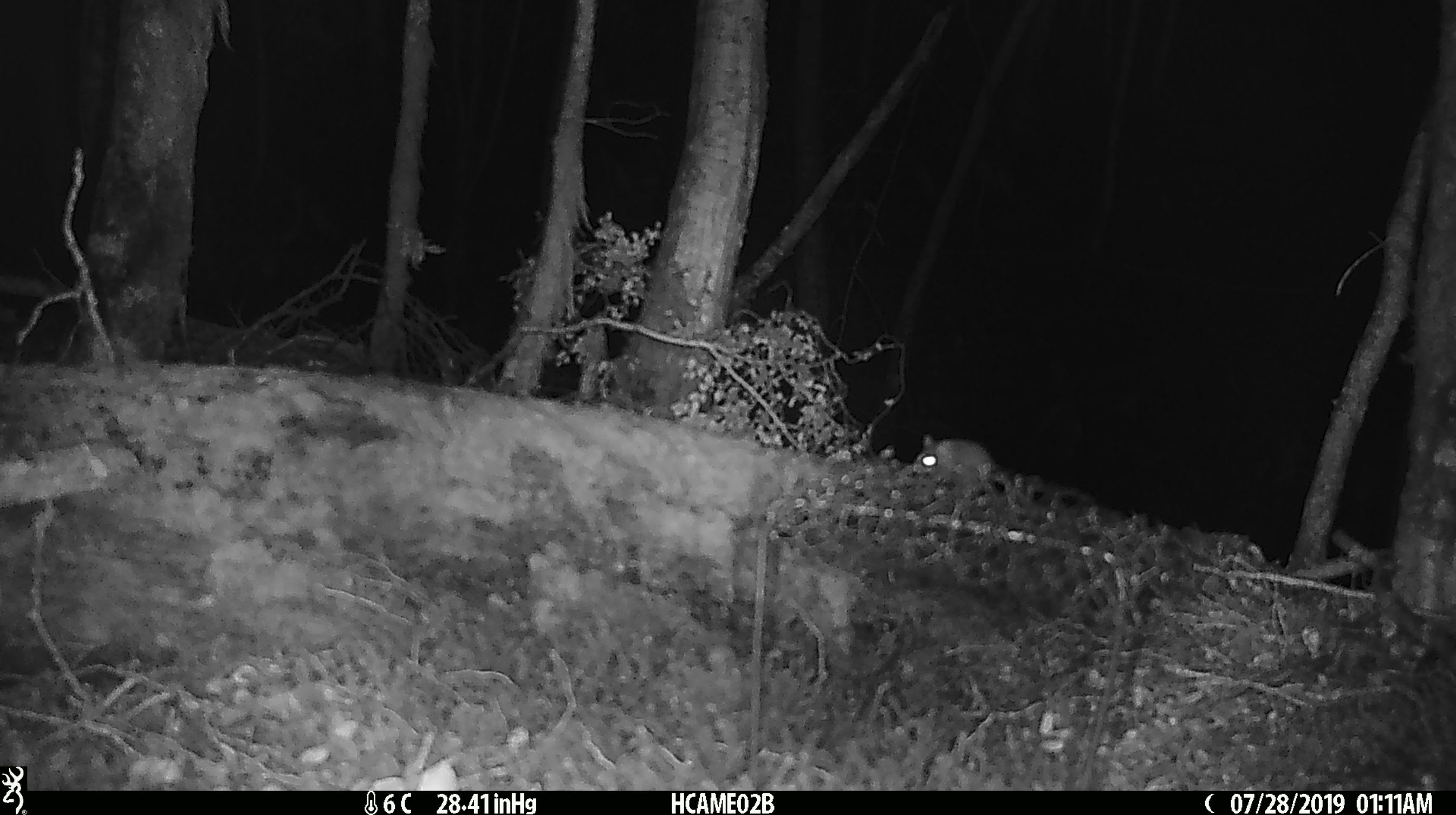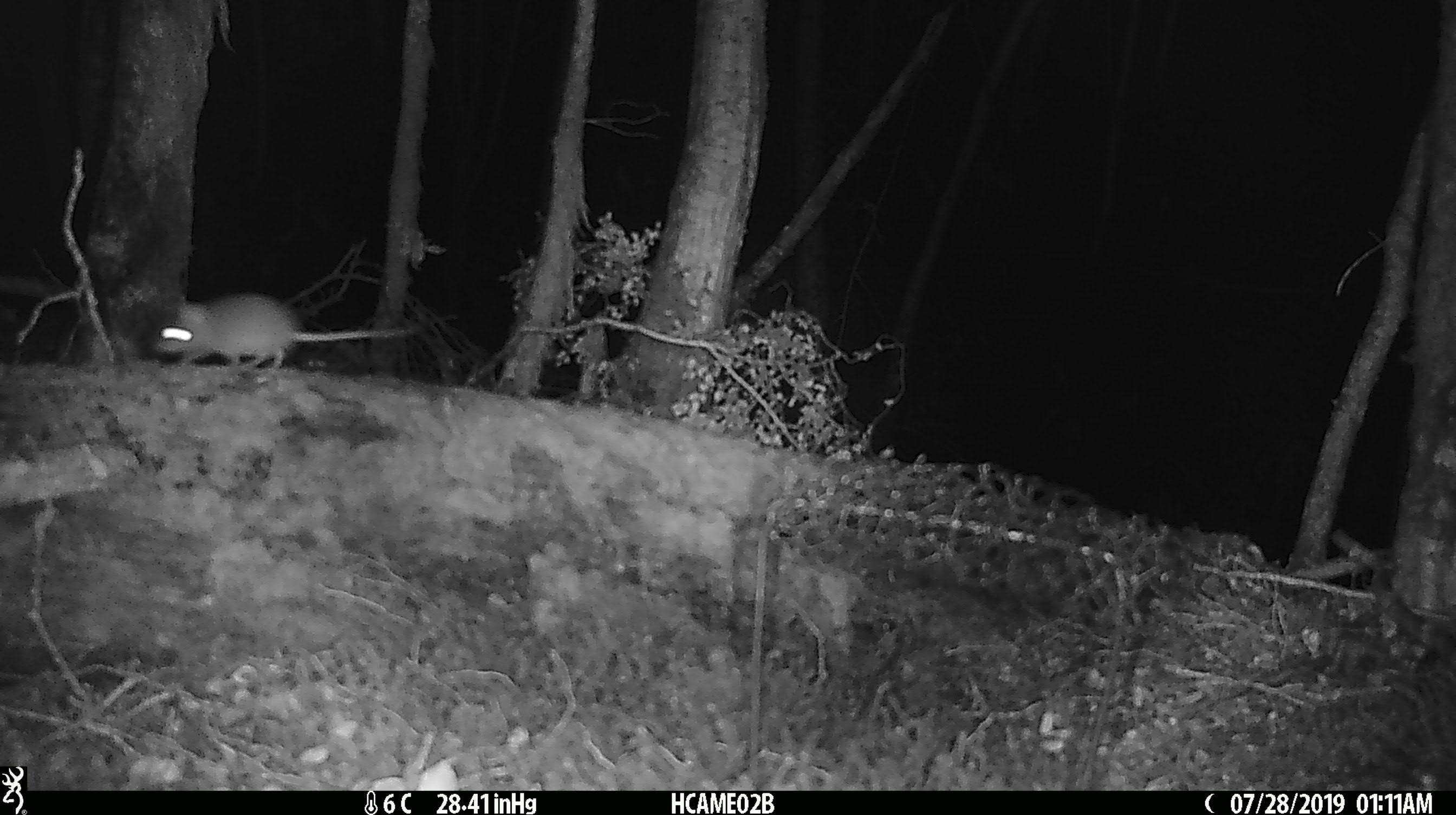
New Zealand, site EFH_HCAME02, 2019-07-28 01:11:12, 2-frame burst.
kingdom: Animalia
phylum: Chordata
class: Mammalia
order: Rodentia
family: Muridae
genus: Mus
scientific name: Mus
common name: mouse